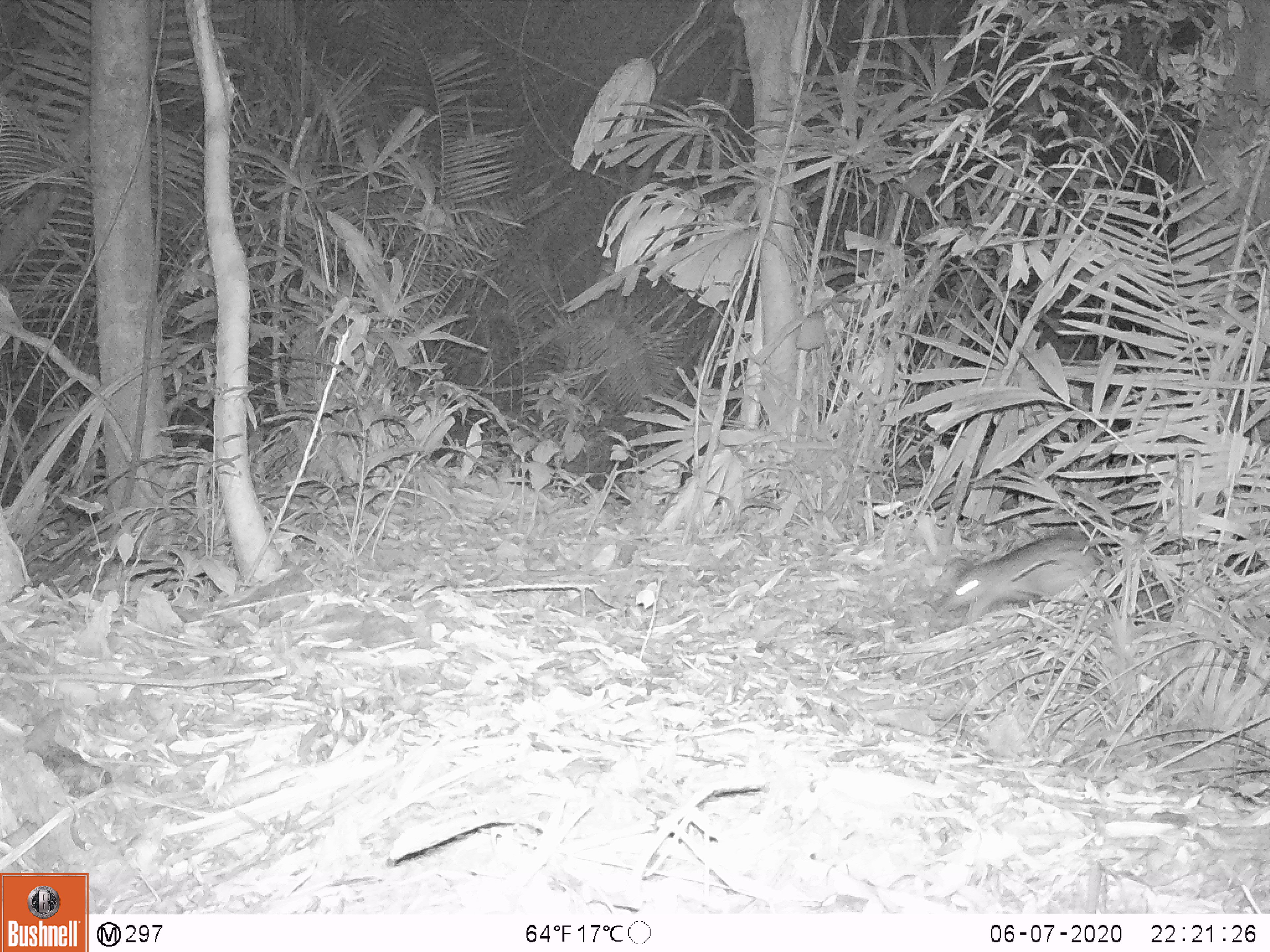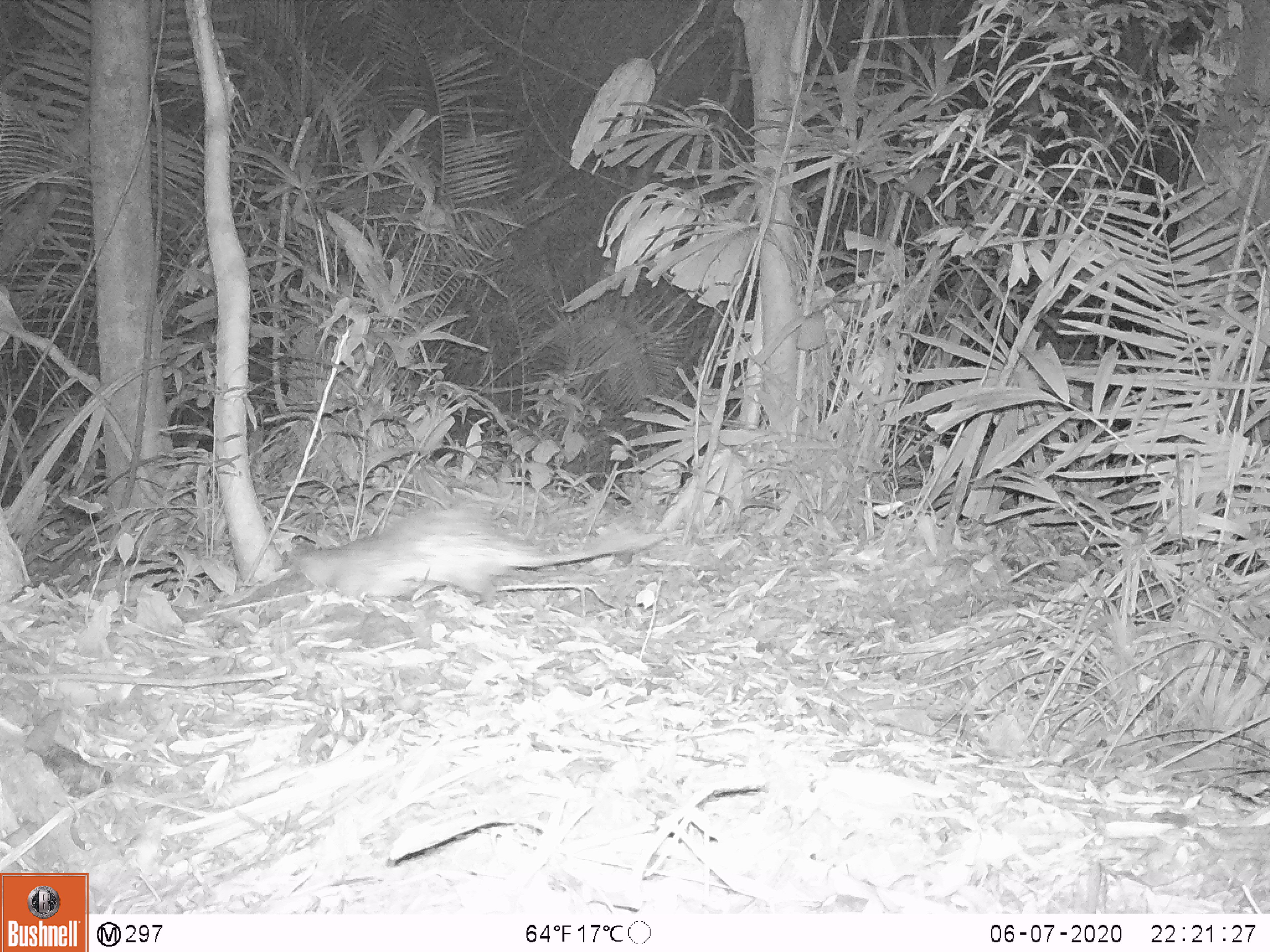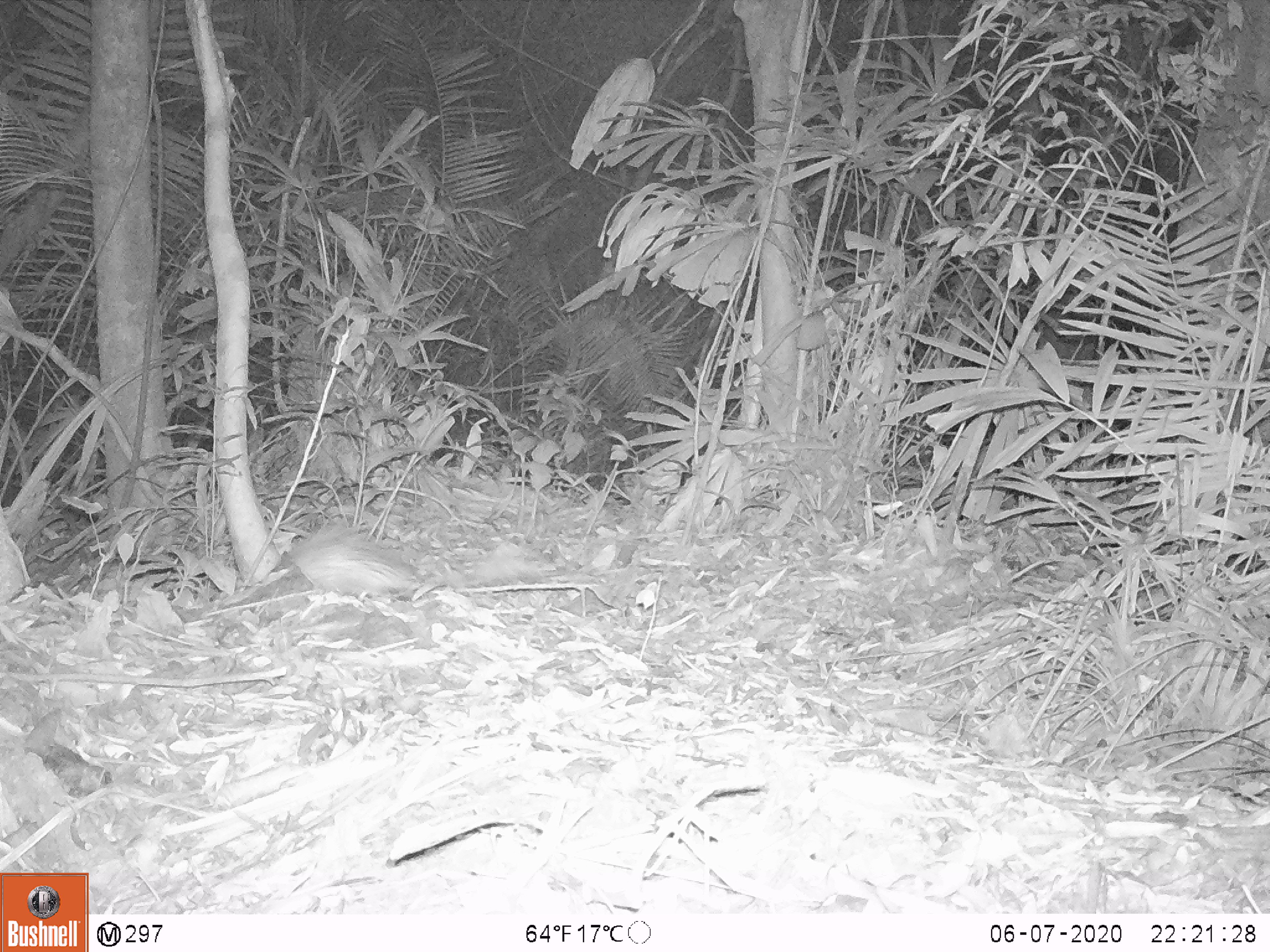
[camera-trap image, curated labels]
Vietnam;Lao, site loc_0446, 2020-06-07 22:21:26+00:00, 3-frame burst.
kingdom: Animalia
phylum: Chordata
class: Mammalia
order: Rodentia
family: Hystricidae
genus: Atherurus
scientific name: Atherurus macrourus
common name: asiatic brush-tailed porcupine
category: asiatic brush tailed porcupine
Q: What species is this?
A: Asiatic brush tailed porcupine (asiatic brush-tailed porcupine) (Atherurus macrourus).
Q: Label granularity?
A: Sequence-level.